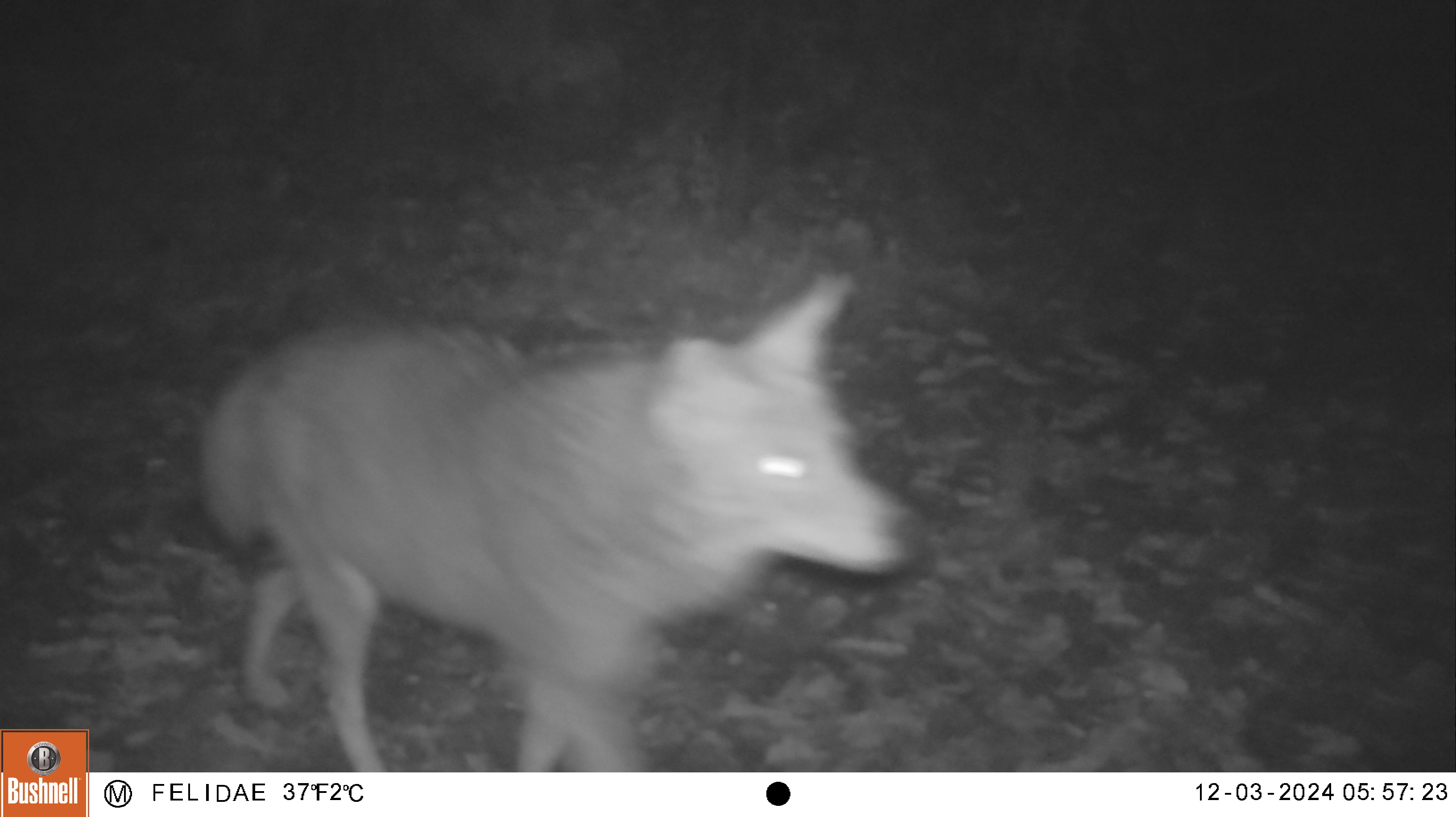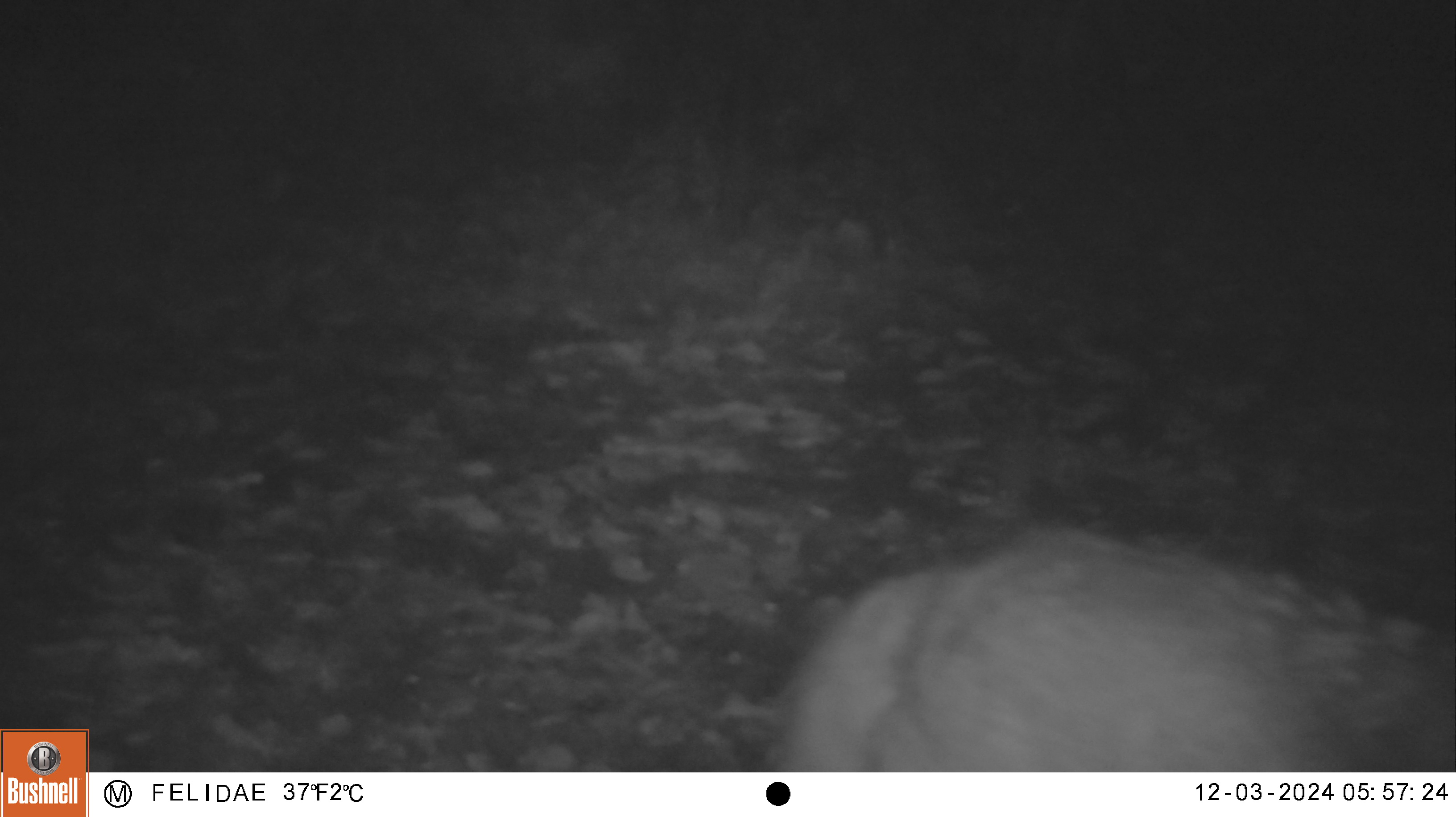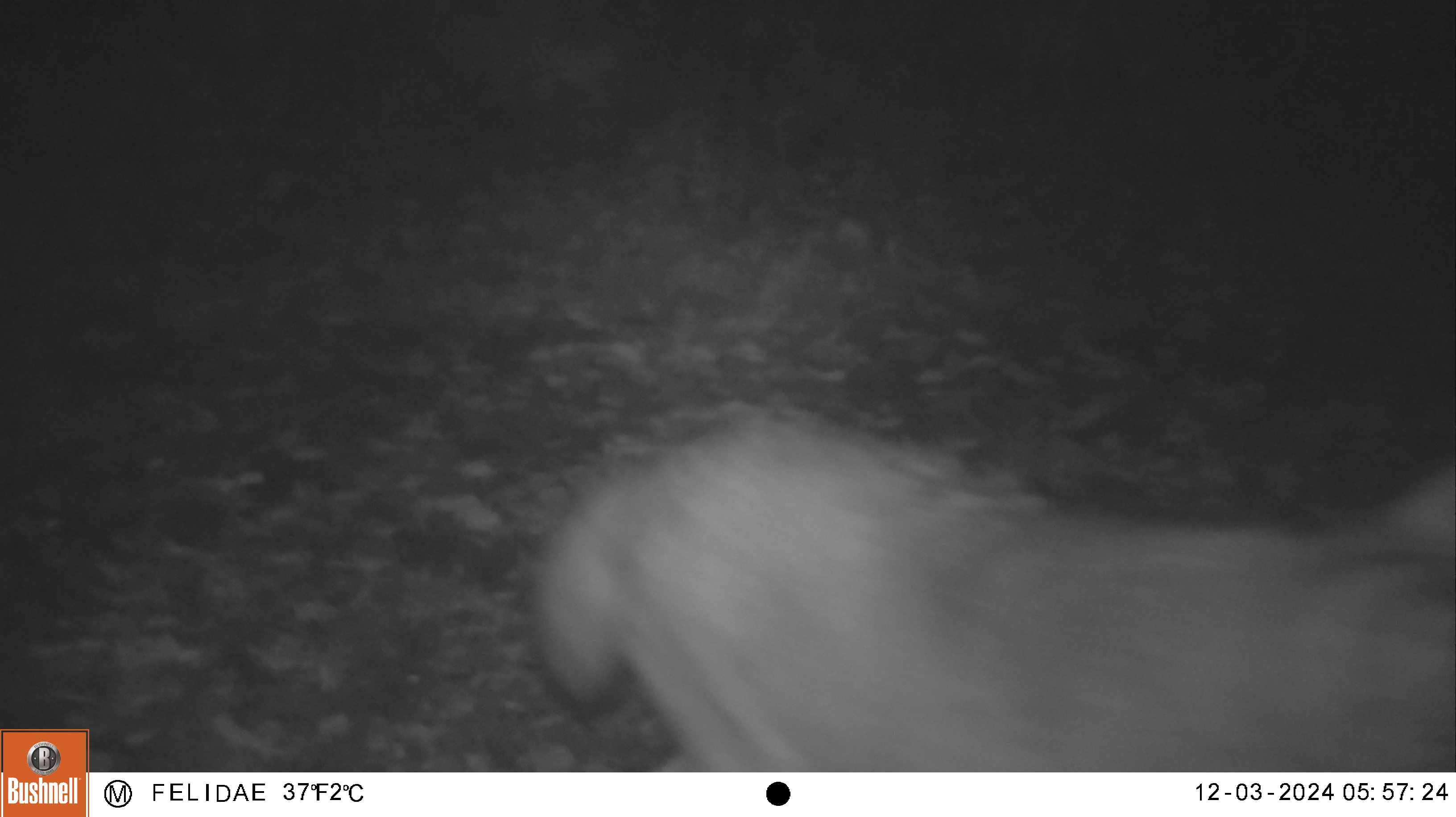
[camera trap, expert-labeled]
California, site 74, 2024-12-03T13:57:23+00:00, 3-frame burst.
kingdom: Animalia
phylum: Chordata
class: Mammalia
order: Carnivora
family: Canidae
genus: Canis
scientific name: Canis latrans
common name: coyote